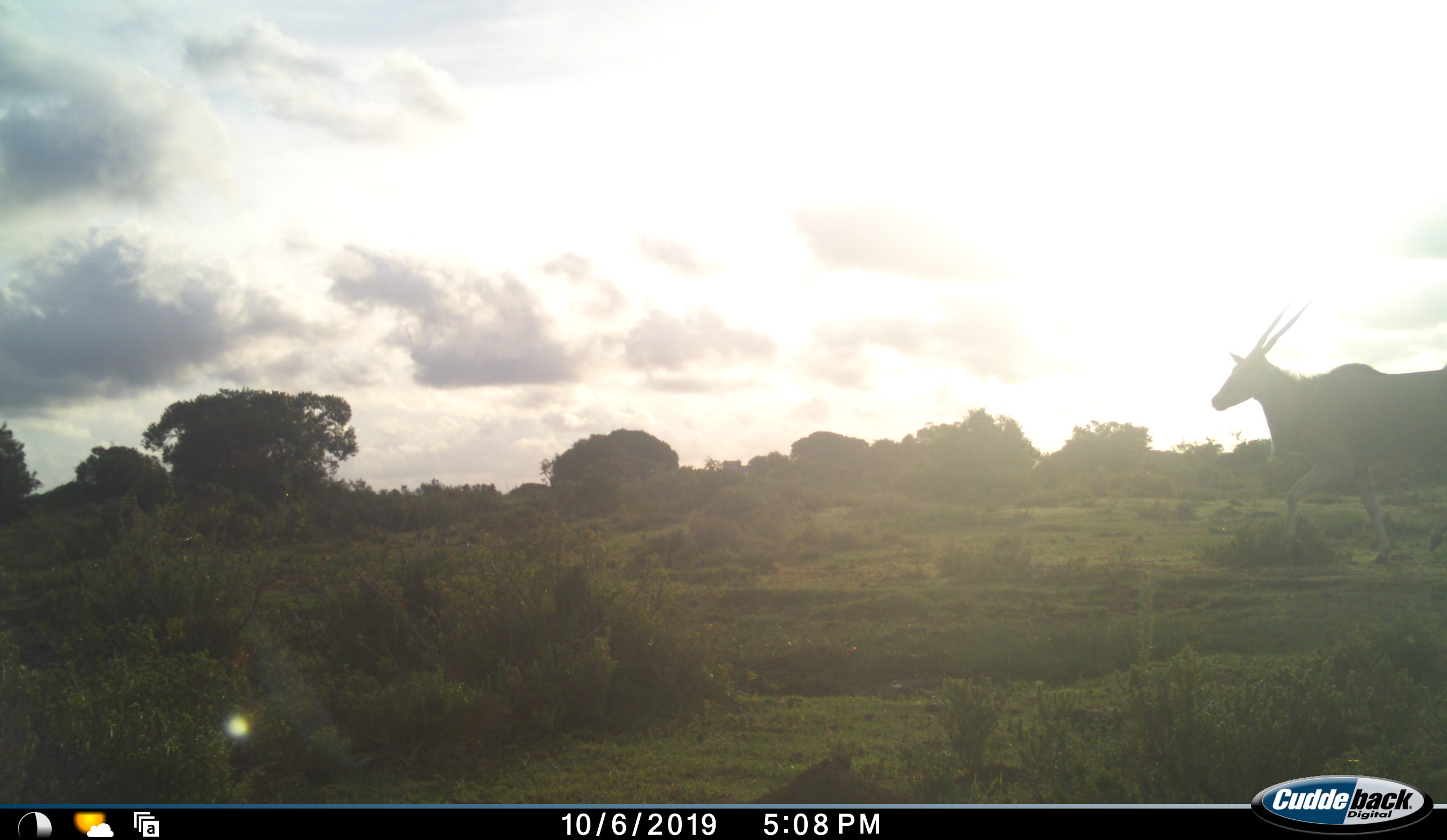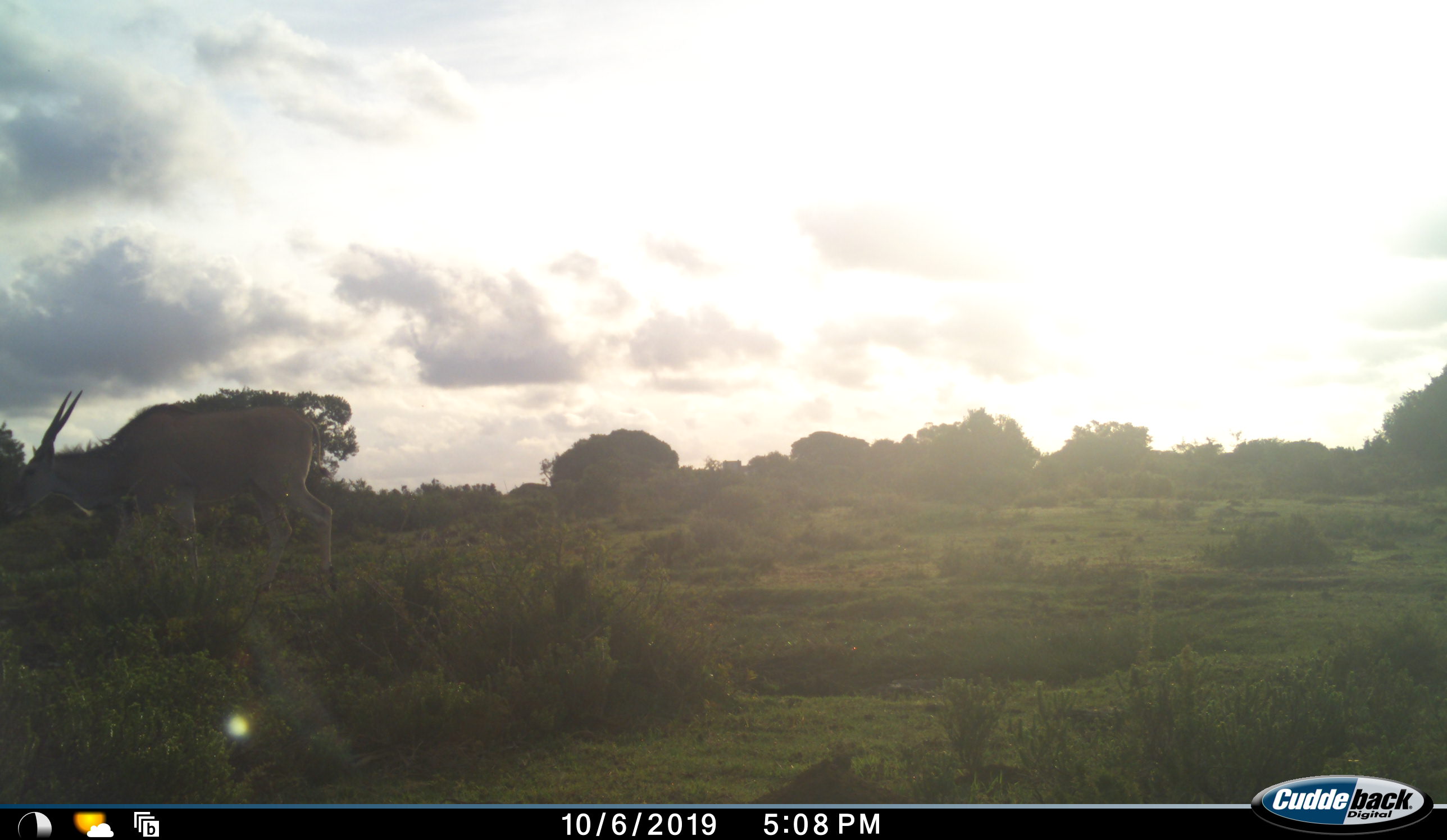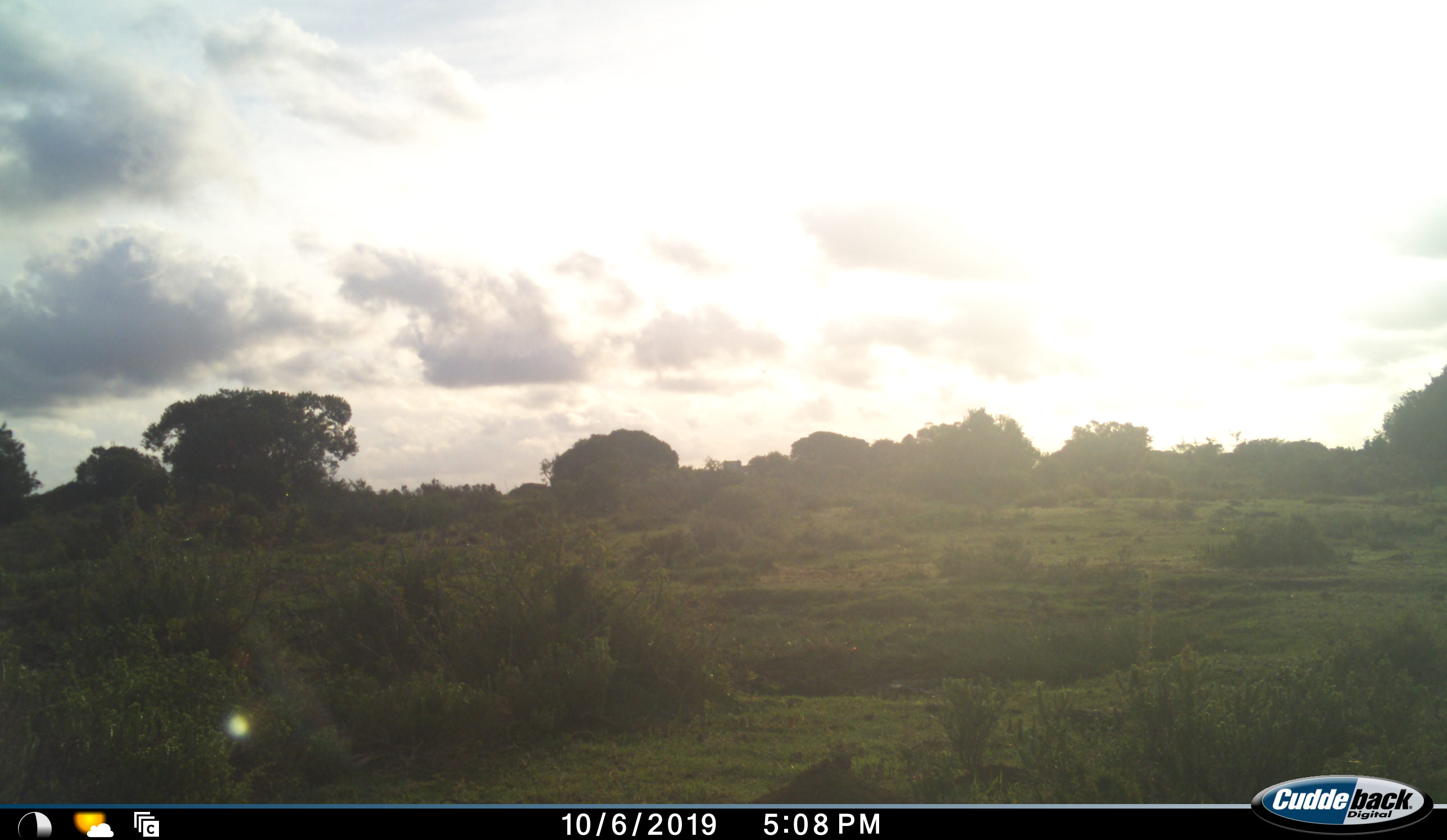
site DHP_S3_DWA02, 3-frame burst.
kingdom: Animalia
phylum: Chordata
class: Mammalia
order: Artiodactyla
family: Bovidae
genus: Tragelaphus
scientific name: Tragelaphus oryx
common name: eland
Eland (Tragelaphus oryx), count 1. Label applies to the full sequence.